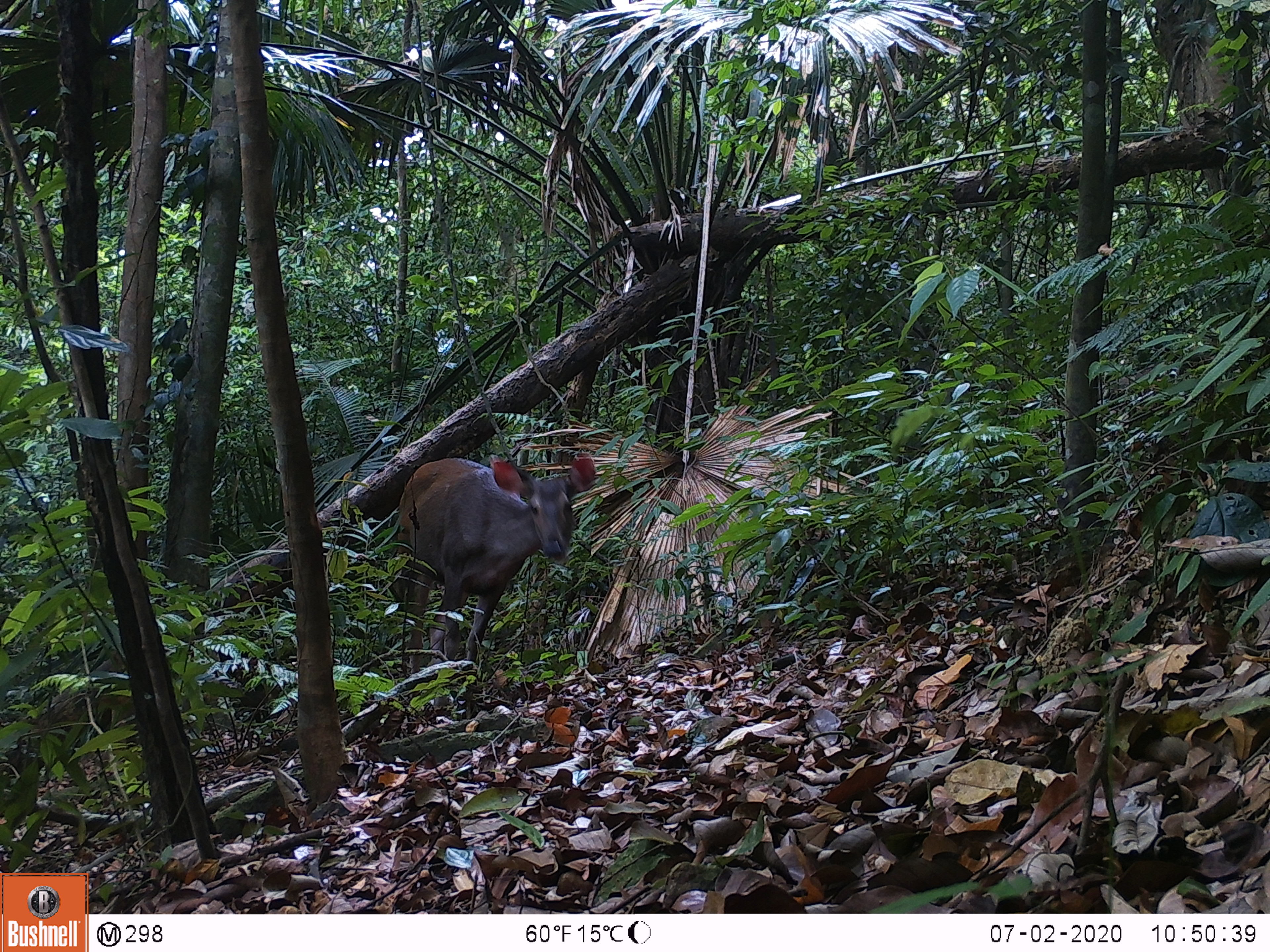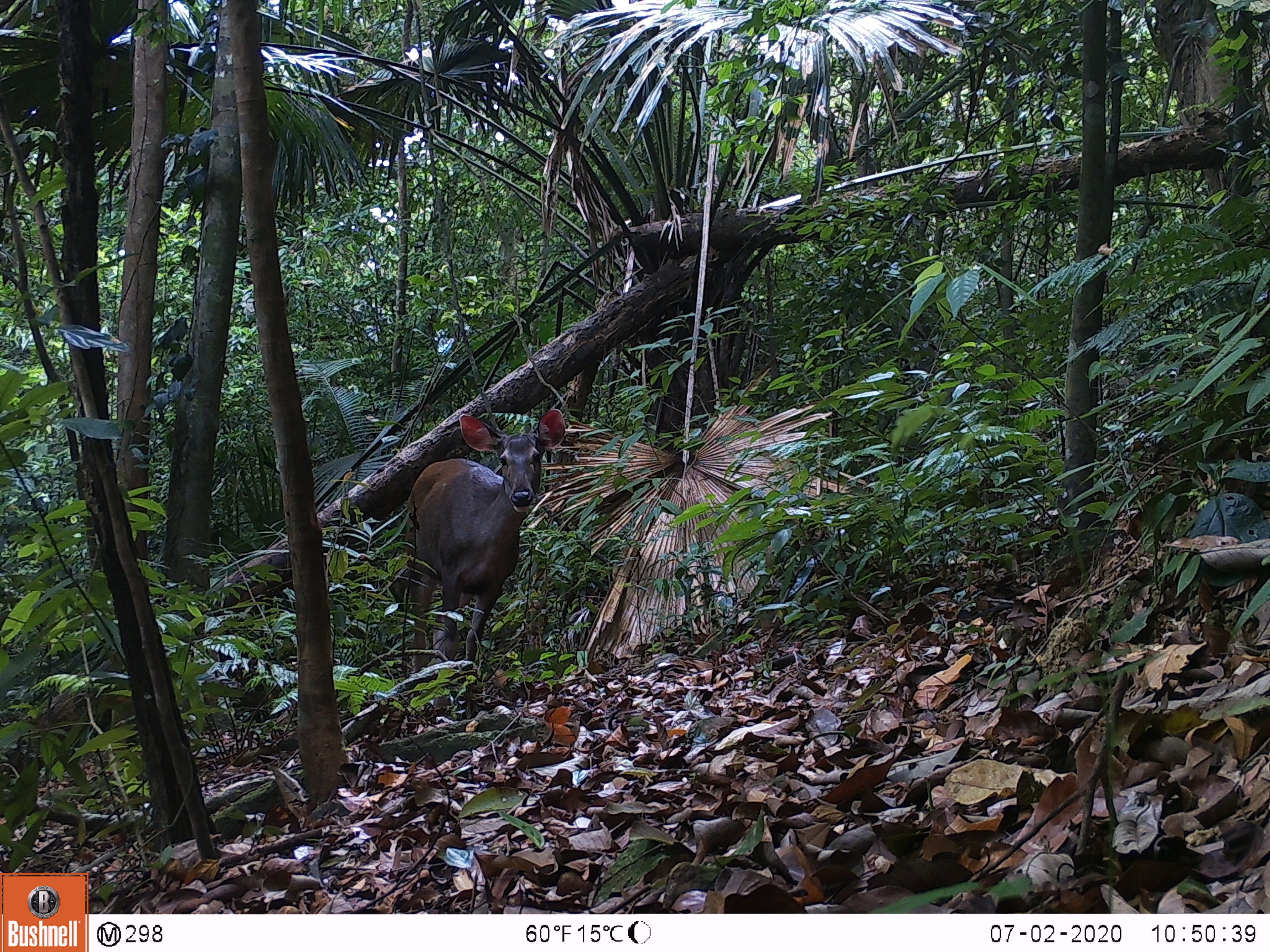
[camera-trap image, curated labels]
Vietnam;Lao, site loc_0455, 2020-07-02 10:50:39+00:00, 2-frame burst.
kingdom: Animalia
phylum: Chordata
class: Mammalia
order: Artiodactyla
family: Cervidae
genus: Rusa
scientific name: Rusa unicolor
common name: sambar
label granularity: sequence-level